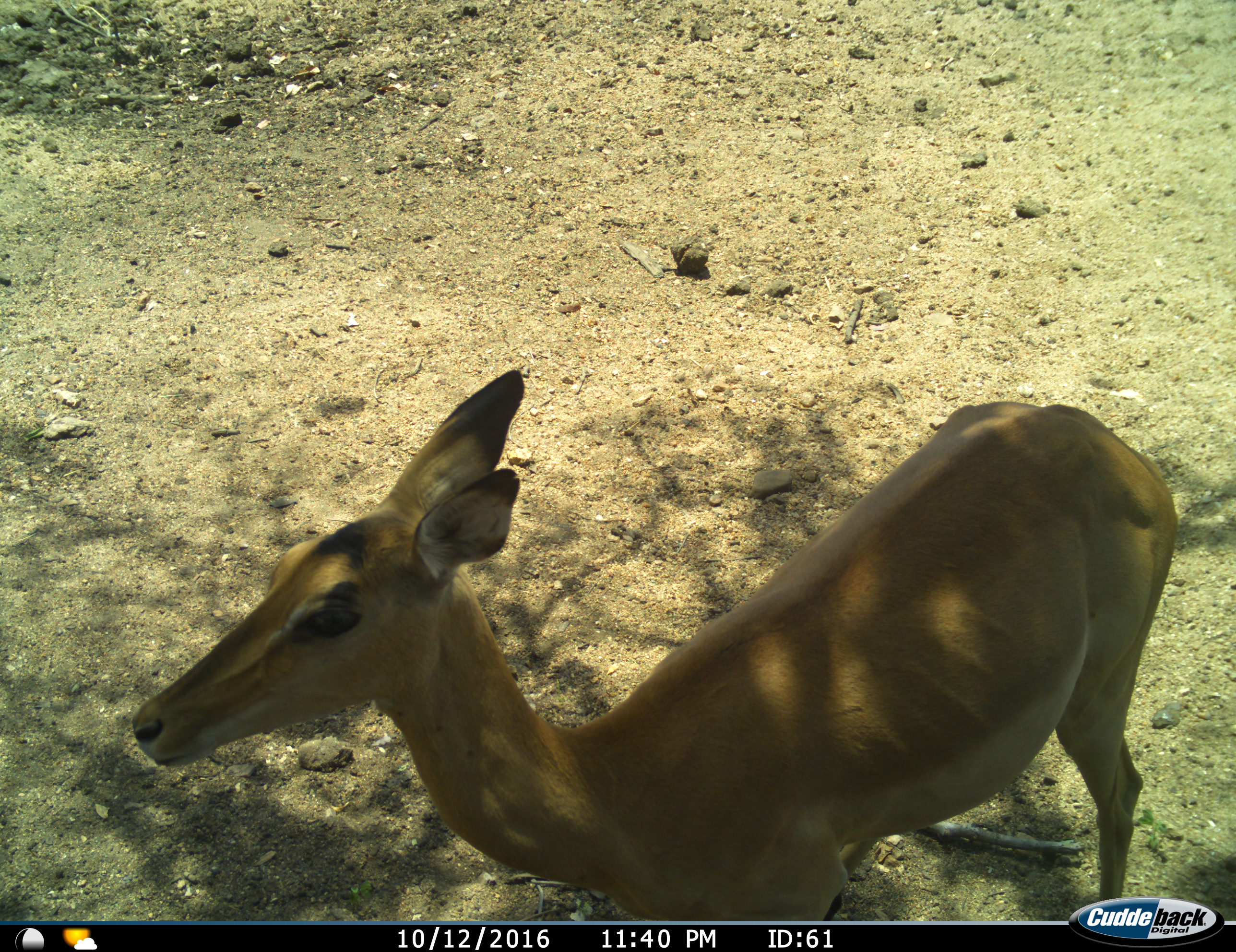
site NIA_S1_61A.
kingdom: Animalia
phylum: Chordata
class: Mammalia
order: Artiodactyla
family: Bovidae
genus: Aepyceros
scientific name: Aepyceros melampus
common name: impala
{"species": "impala (Aepyceros melampus)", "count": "1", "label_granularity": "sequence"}